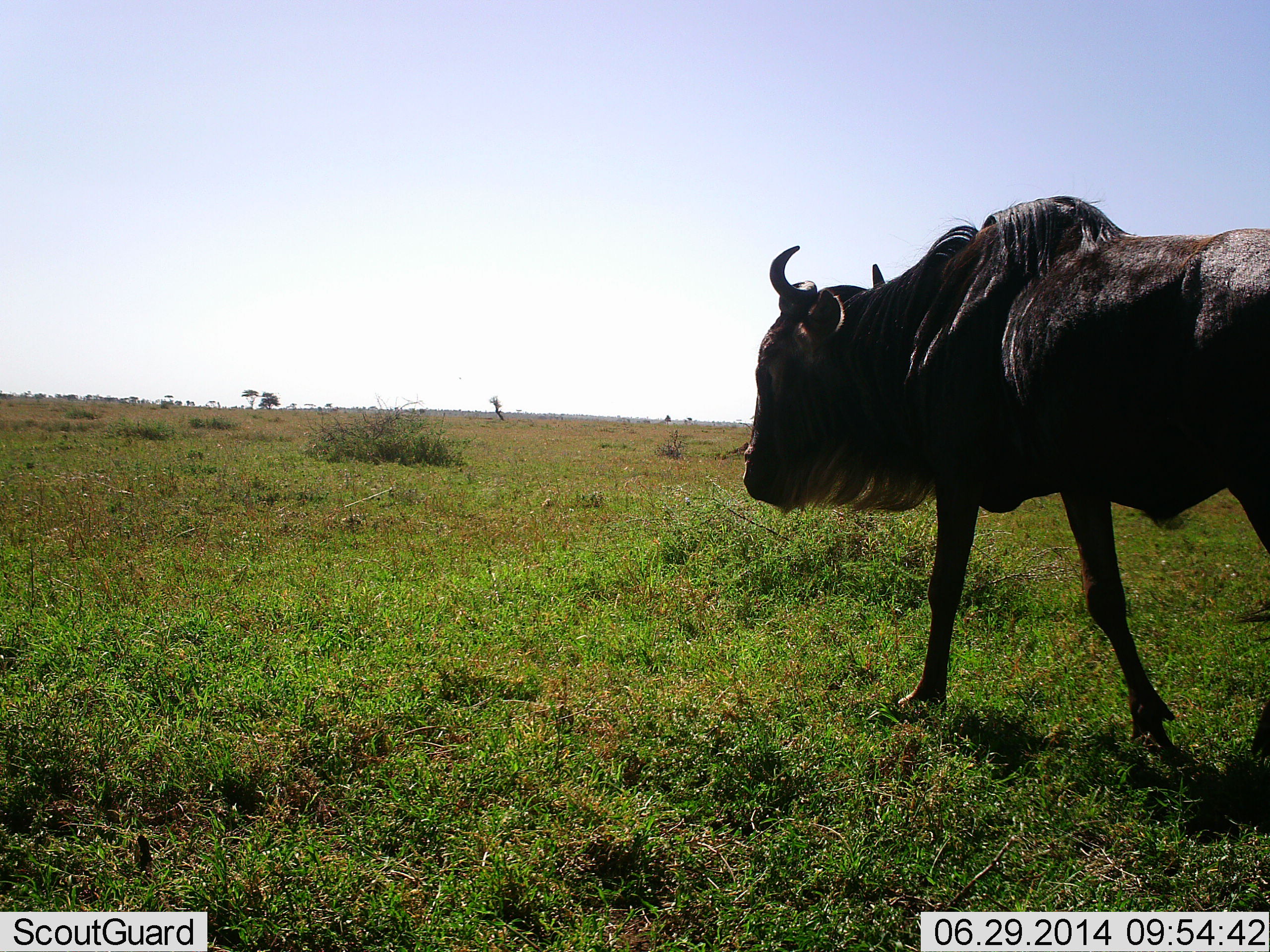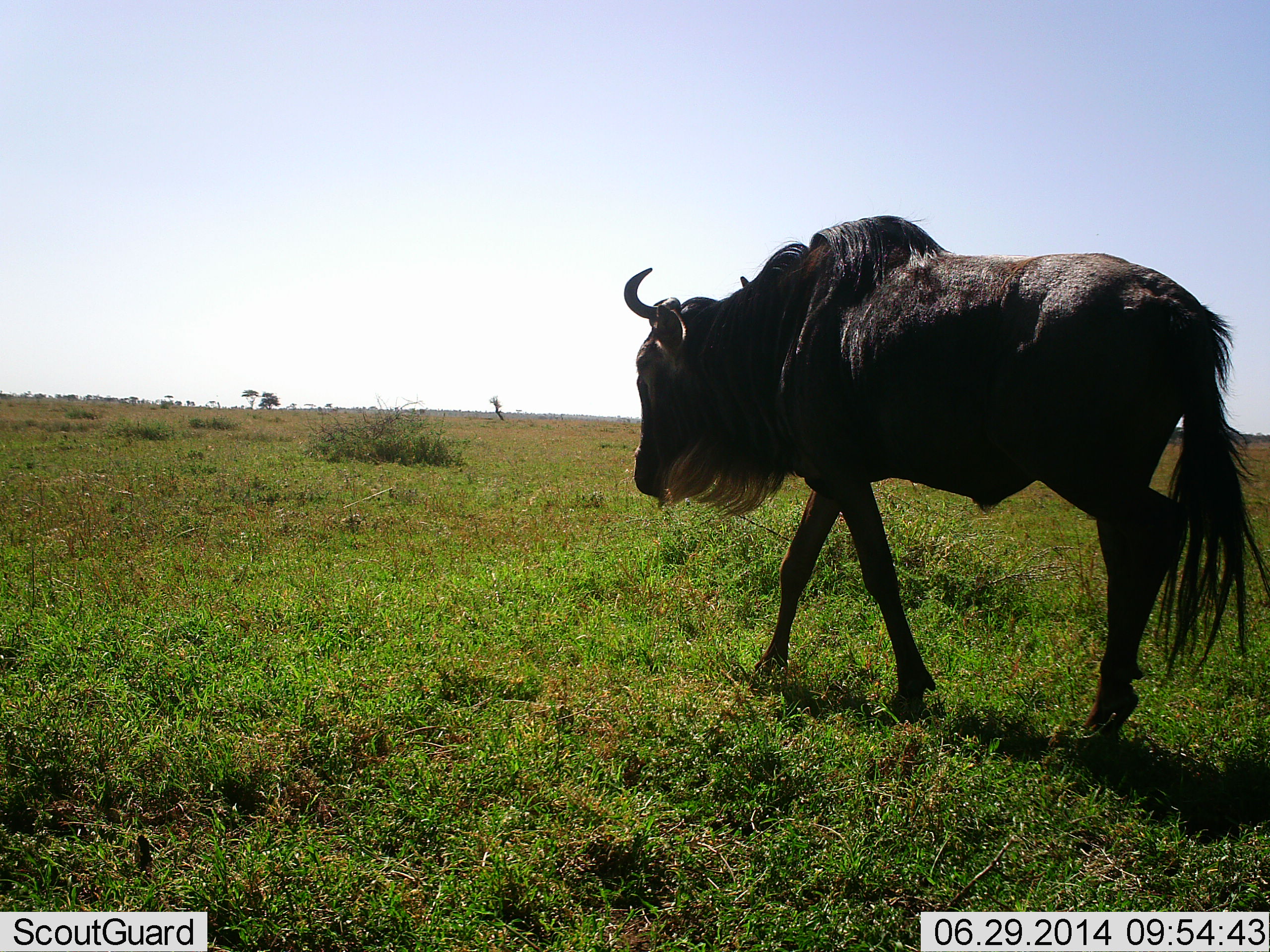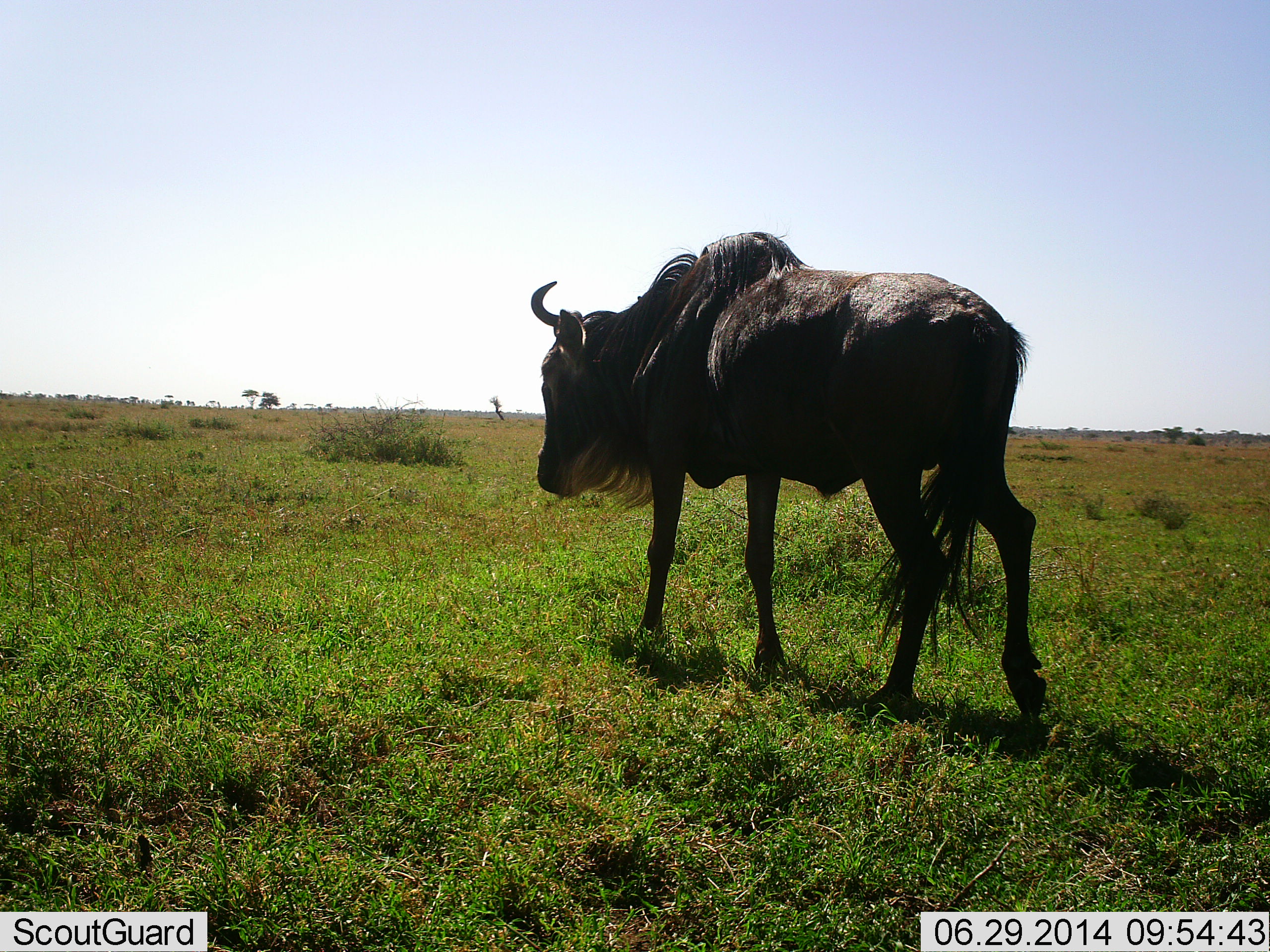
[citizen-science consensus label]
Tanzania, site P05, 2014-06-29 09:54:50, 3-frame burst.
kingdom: Animalia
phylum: Chordata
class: Mammalia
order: Artiodactyla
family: Bovidae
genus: Connochaetes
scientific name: Connochaetes taurinus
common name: blue wildebeest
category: wildebeest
Wildebeest (blue wildebeest) (Connochaetes taurinus), count 1. Behavior (volunteer vote fractions): standing 11%, resting 0%, moving 97%, interacting 0%. Young present (vote fraction): 0%. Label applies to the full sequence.